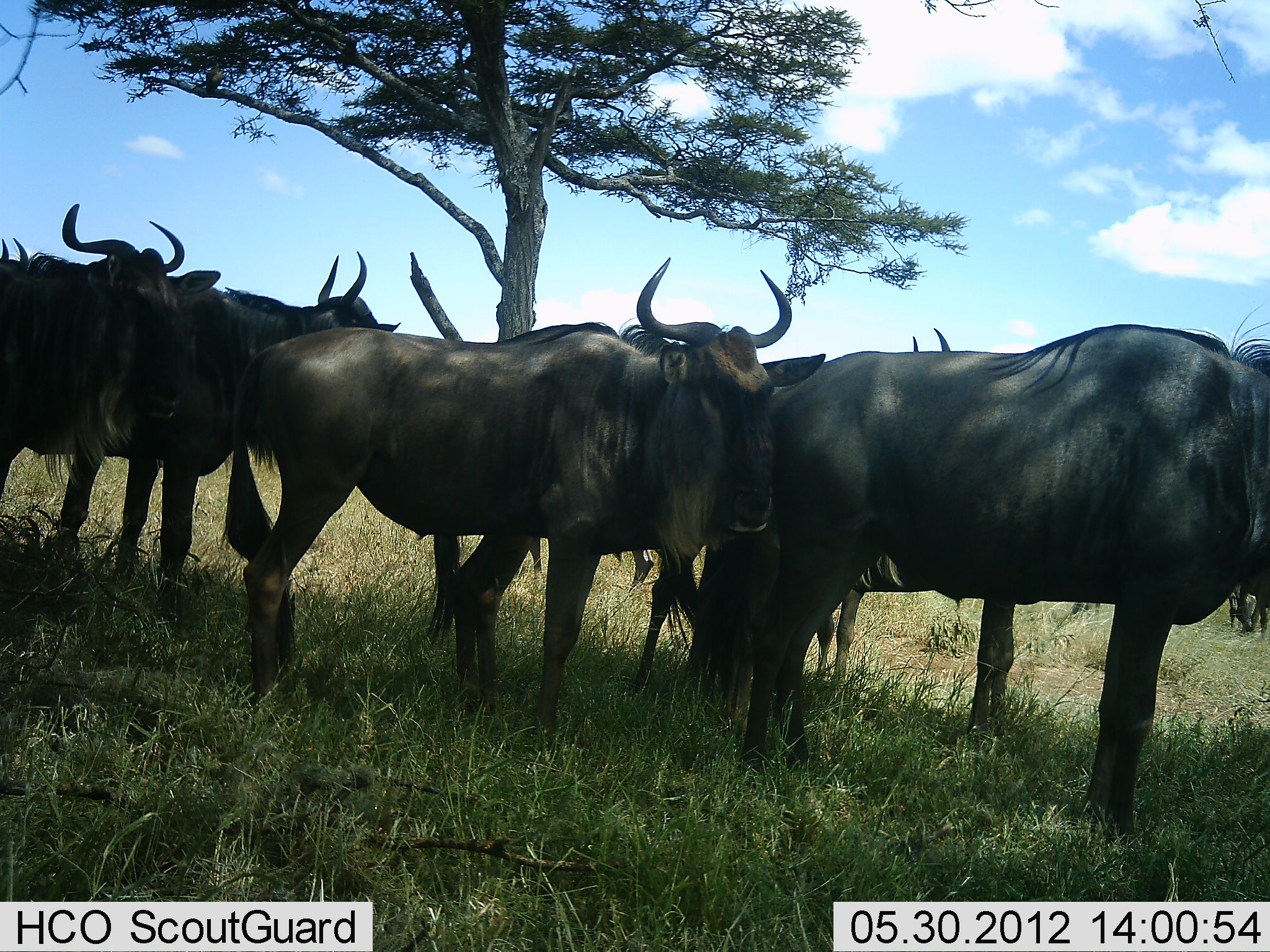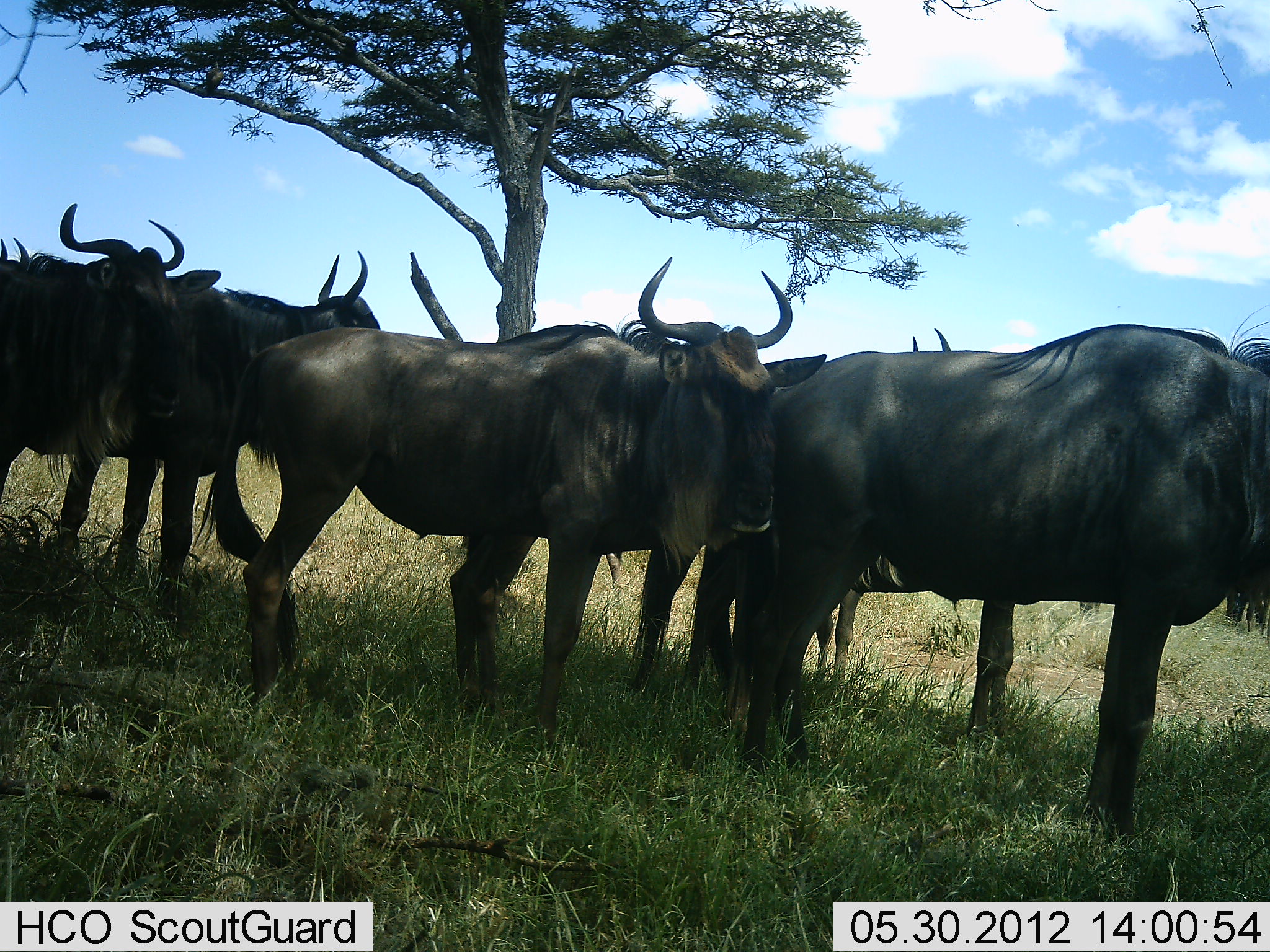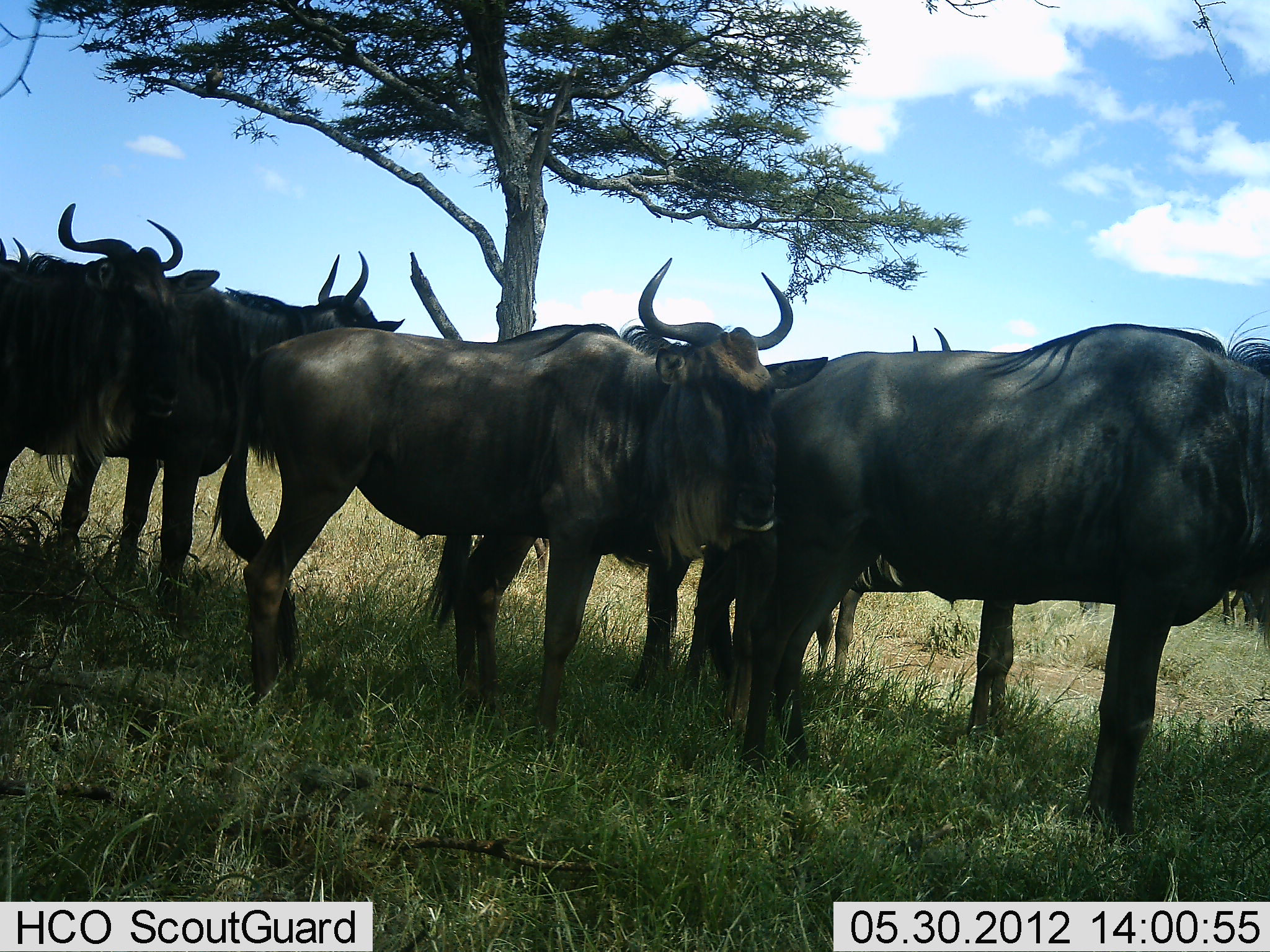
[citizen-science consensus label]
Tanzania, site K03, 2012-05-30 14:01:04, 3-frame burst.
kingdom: Animalia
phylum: Chordata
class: Mammalia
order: Artiodactyla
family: Bovidae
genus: Connochaetes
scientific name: Connochaetes taurinus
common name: blue wildebeest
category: wildebeest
Wildebeest (blue wildebeest) (Connochaetes taurinus), count 6. Behavior (volunteer vote fractions): standing 100%, resting 20%, moving 0%, interacting 0%. Young present (vote fraction): 0%. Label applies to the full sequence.